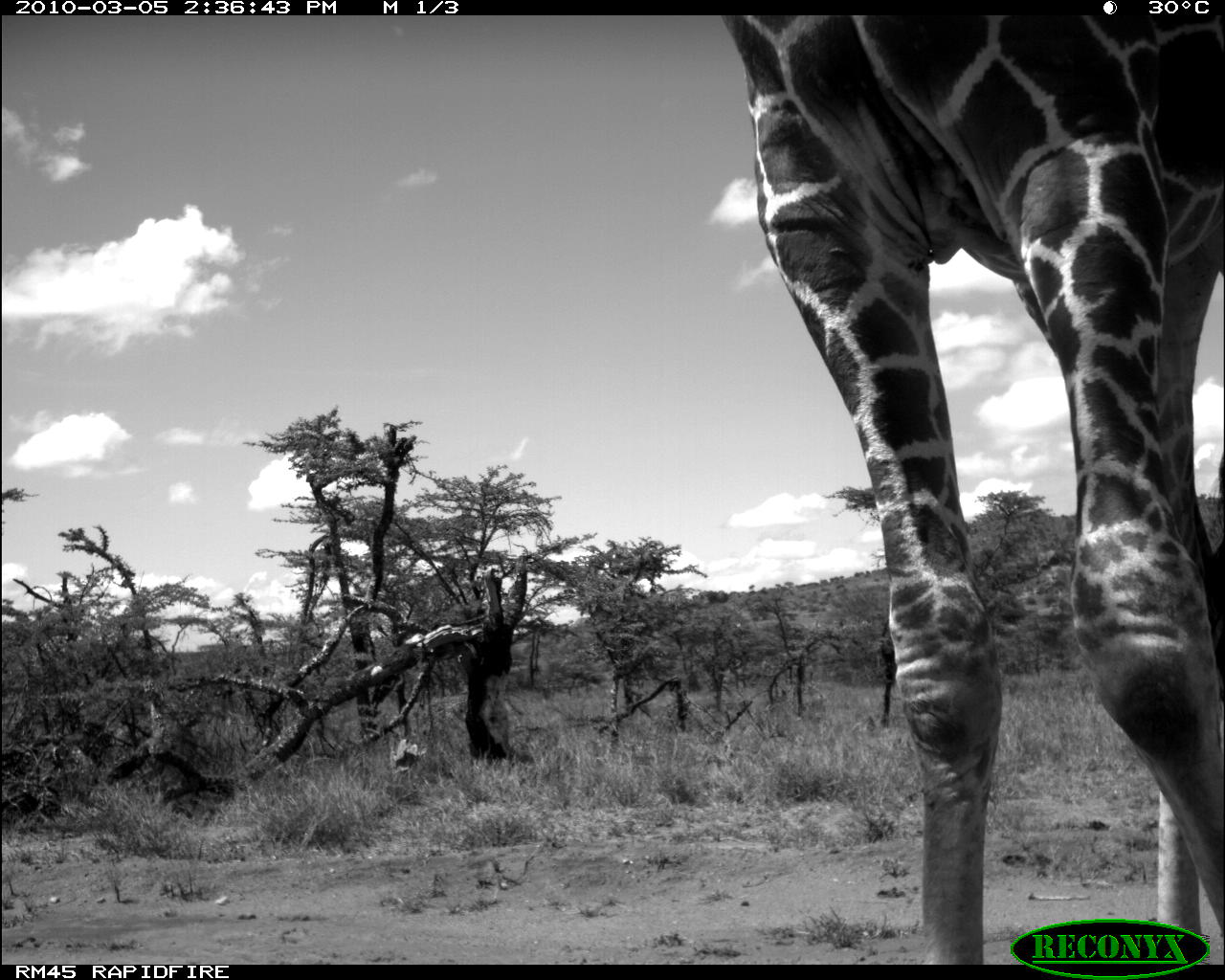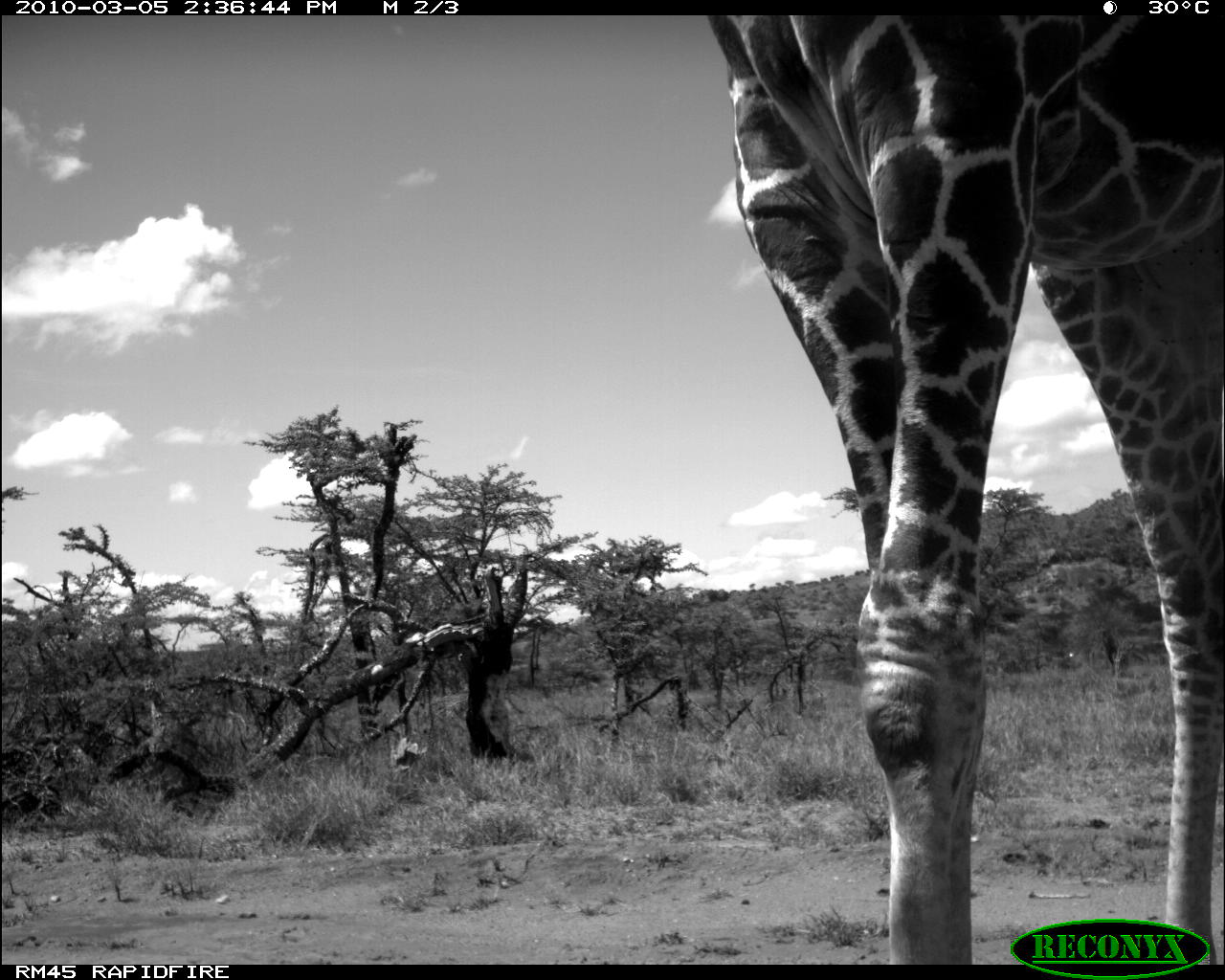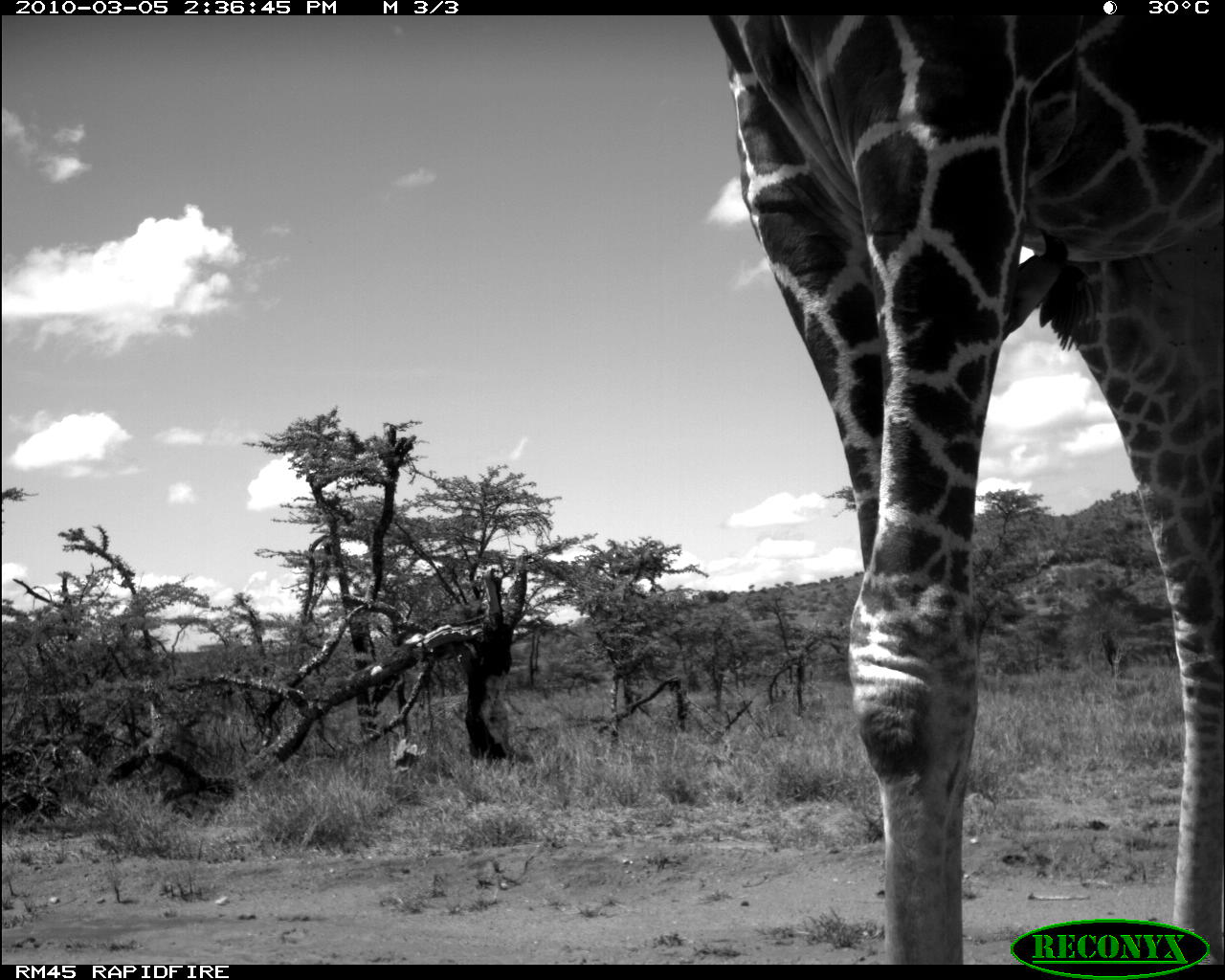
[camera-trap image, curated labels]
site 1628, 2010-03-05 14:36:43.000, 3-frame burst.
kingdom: Animalia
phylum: Chordata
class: Mammalia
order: Artiodactyla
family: Giraffidae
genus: Giraffa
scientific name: Giraffa camelopardalis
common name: giraffe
Giraffa camelopardalis (giraffe), count 1.